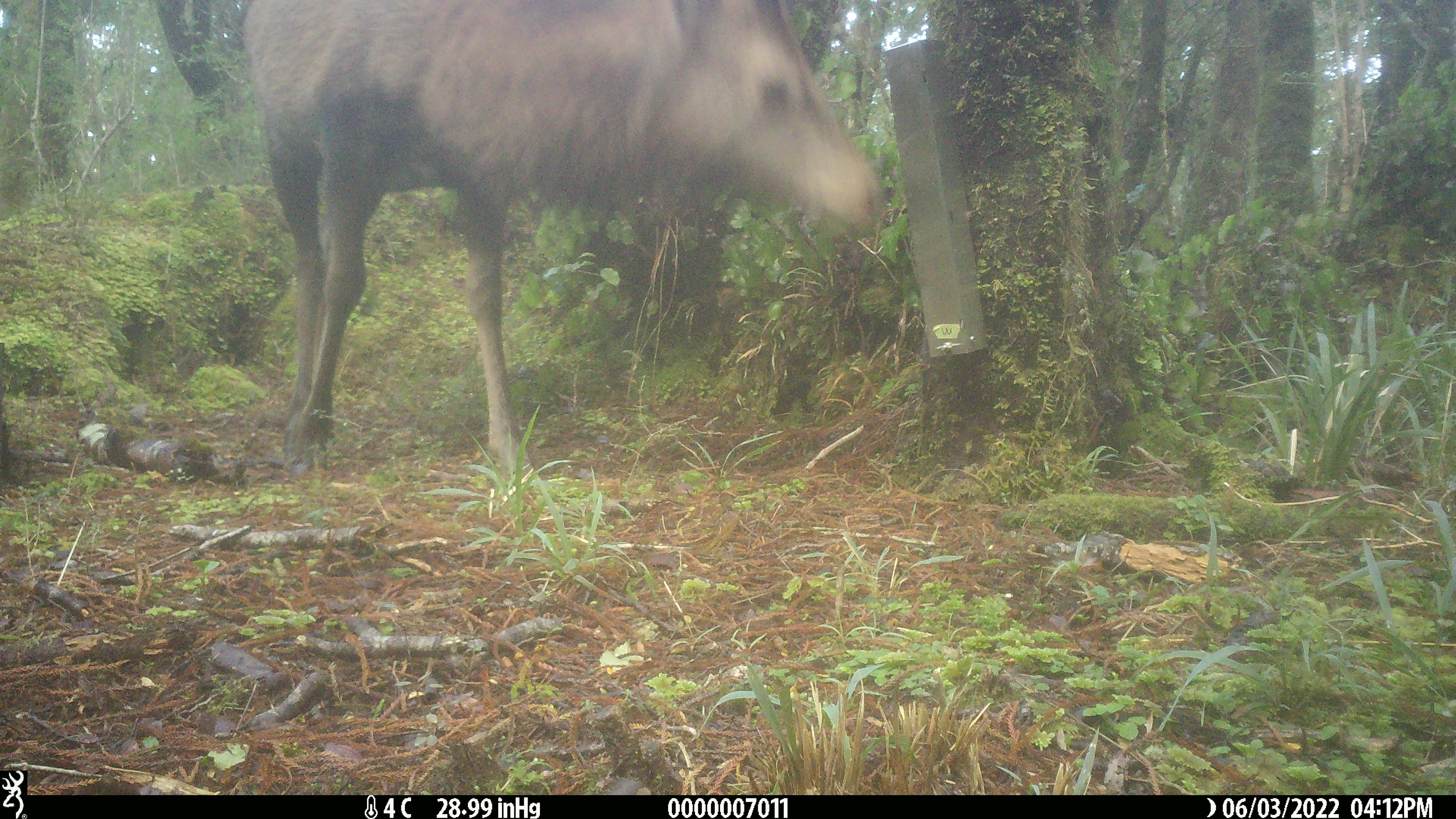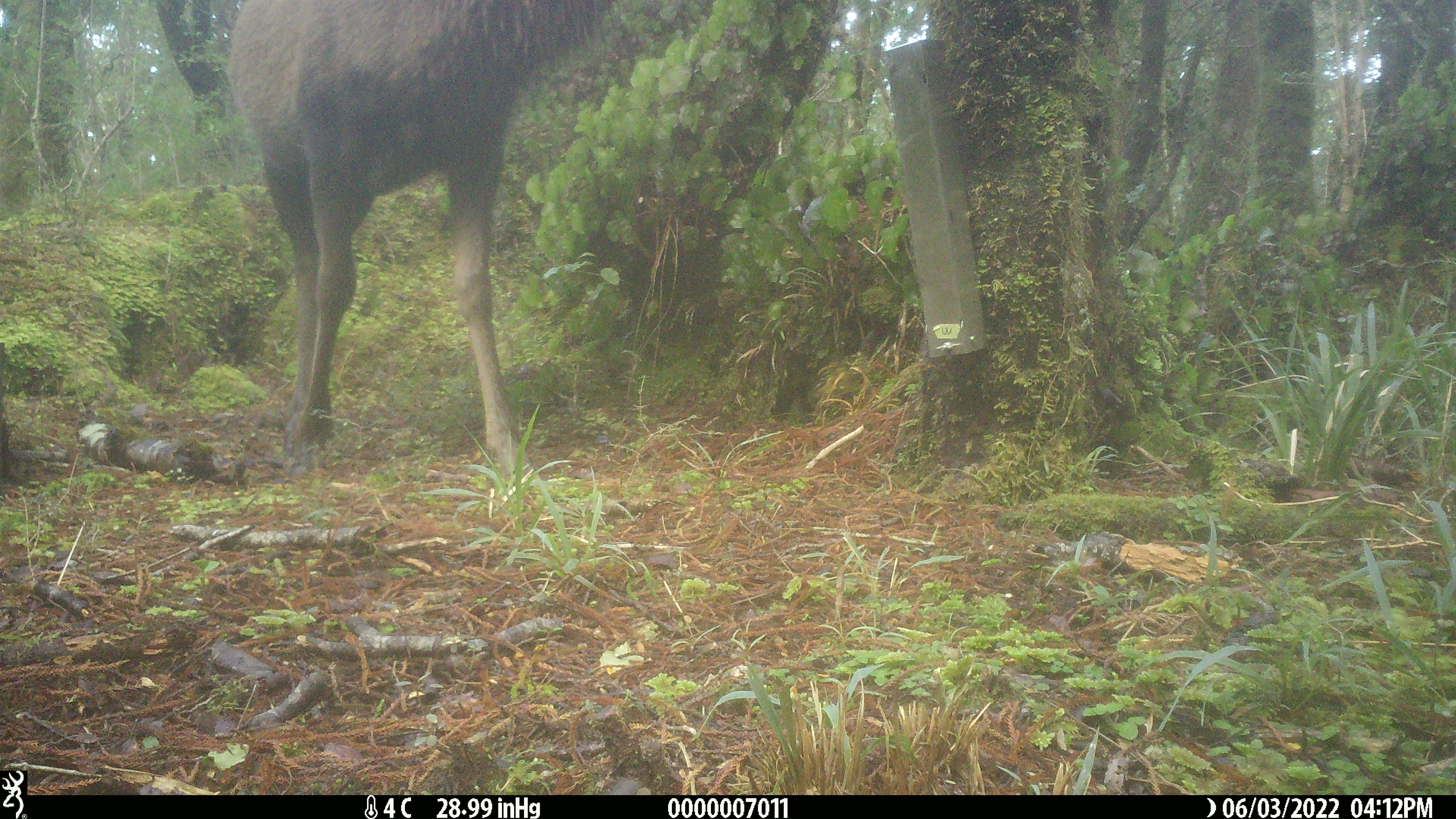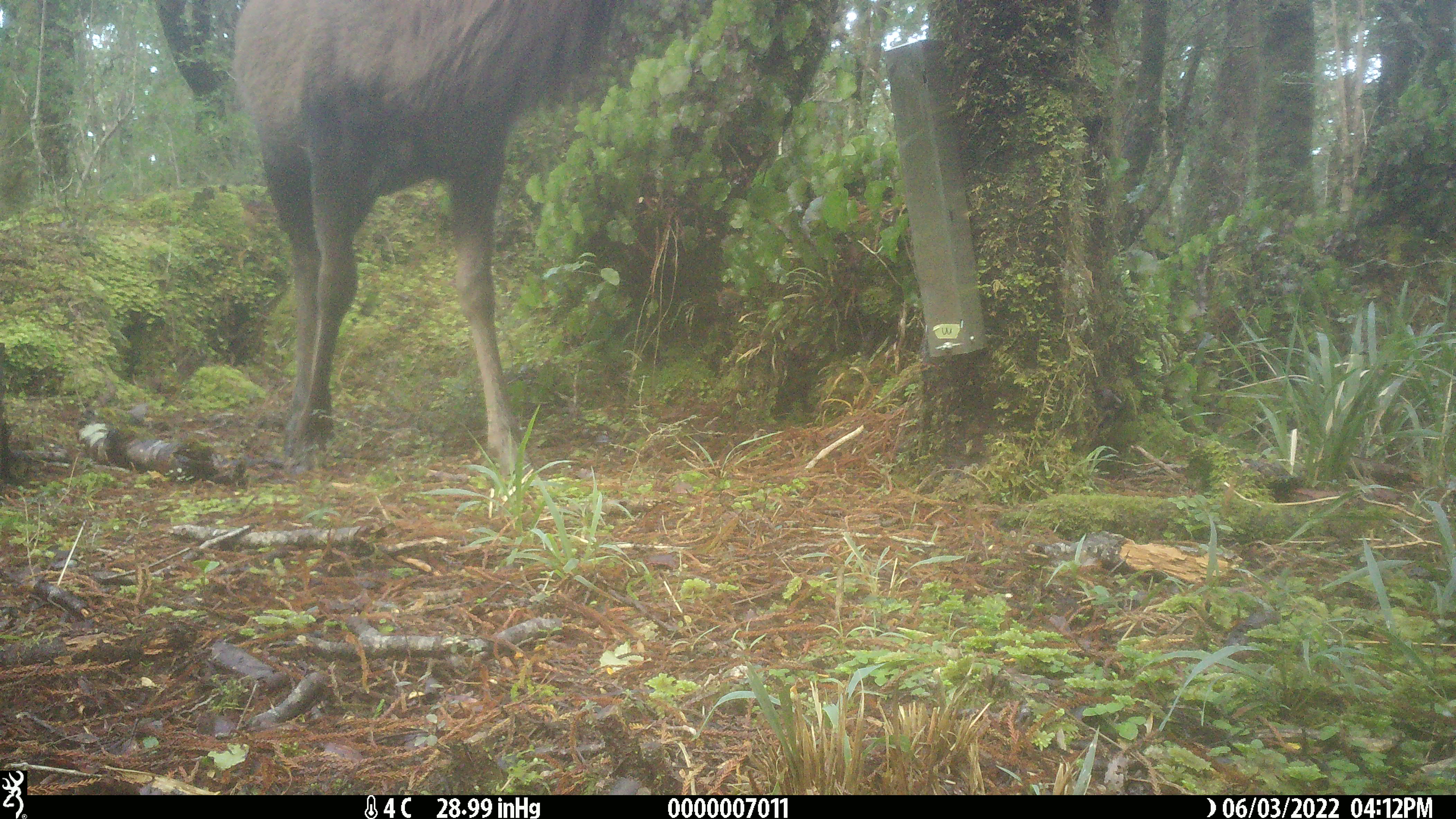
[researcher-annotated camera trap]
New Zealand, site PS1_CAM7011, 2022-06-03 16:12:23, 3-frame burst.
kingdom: Animalia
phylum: Chordata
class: Mammalia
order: Artiodactyla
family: Cervidae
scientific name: Cervidae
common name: deer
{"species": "deer (Cervidae)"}